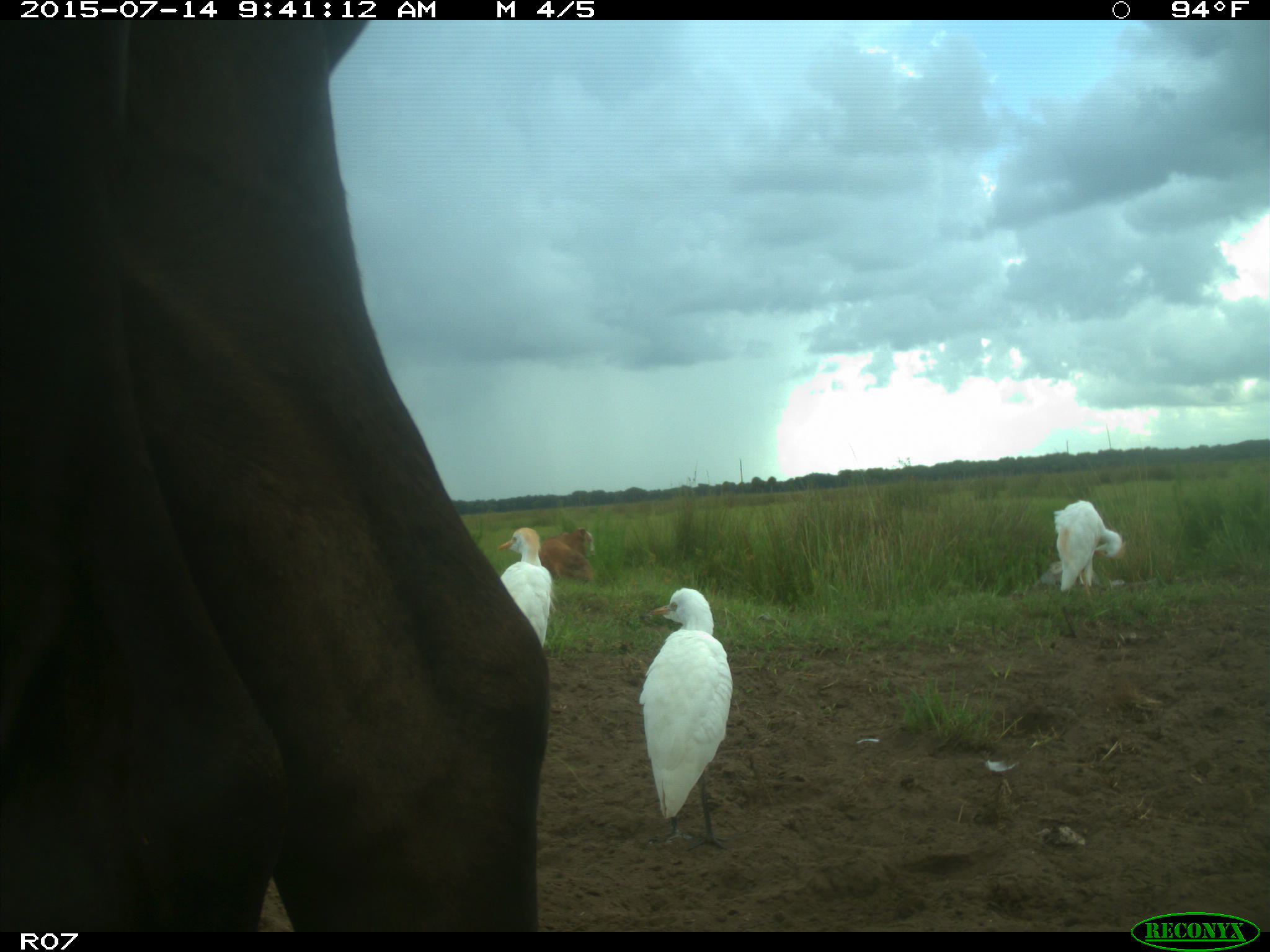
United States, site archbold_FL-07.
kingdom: Animalia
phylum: Chordata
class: Mammalia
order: Artiodactyla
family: Bovidae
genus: Bos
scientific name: Bos taurus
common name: domestic cow